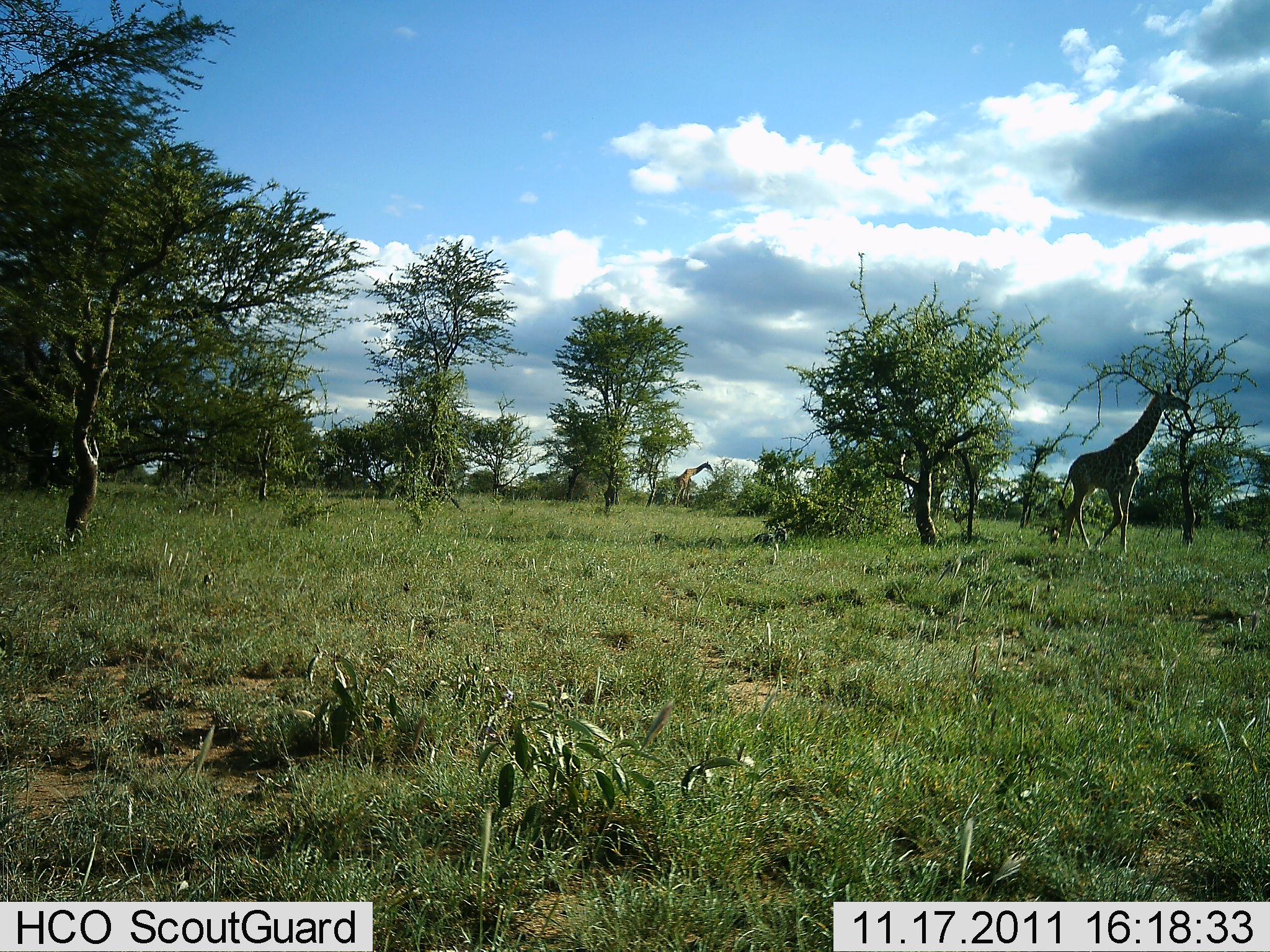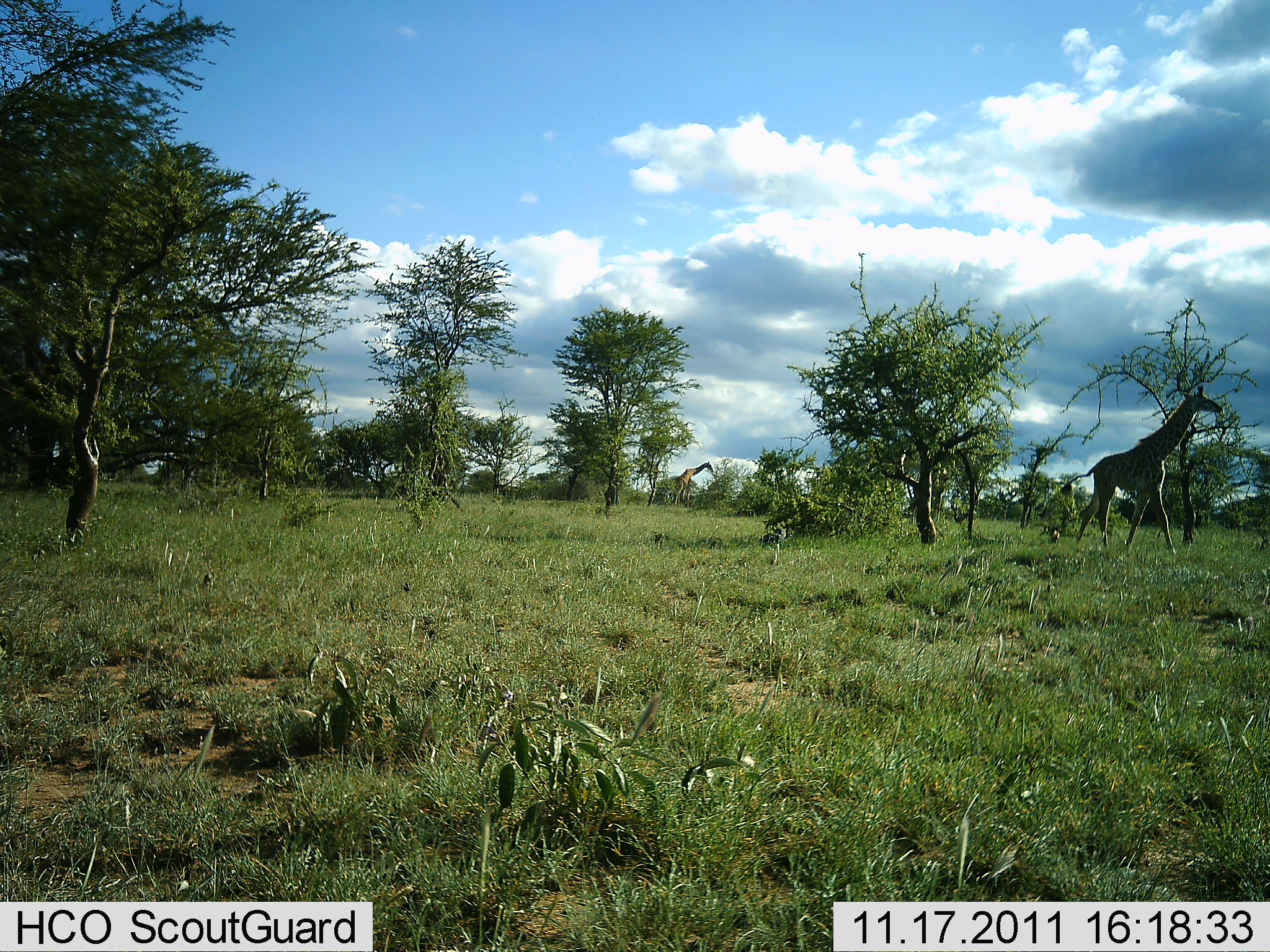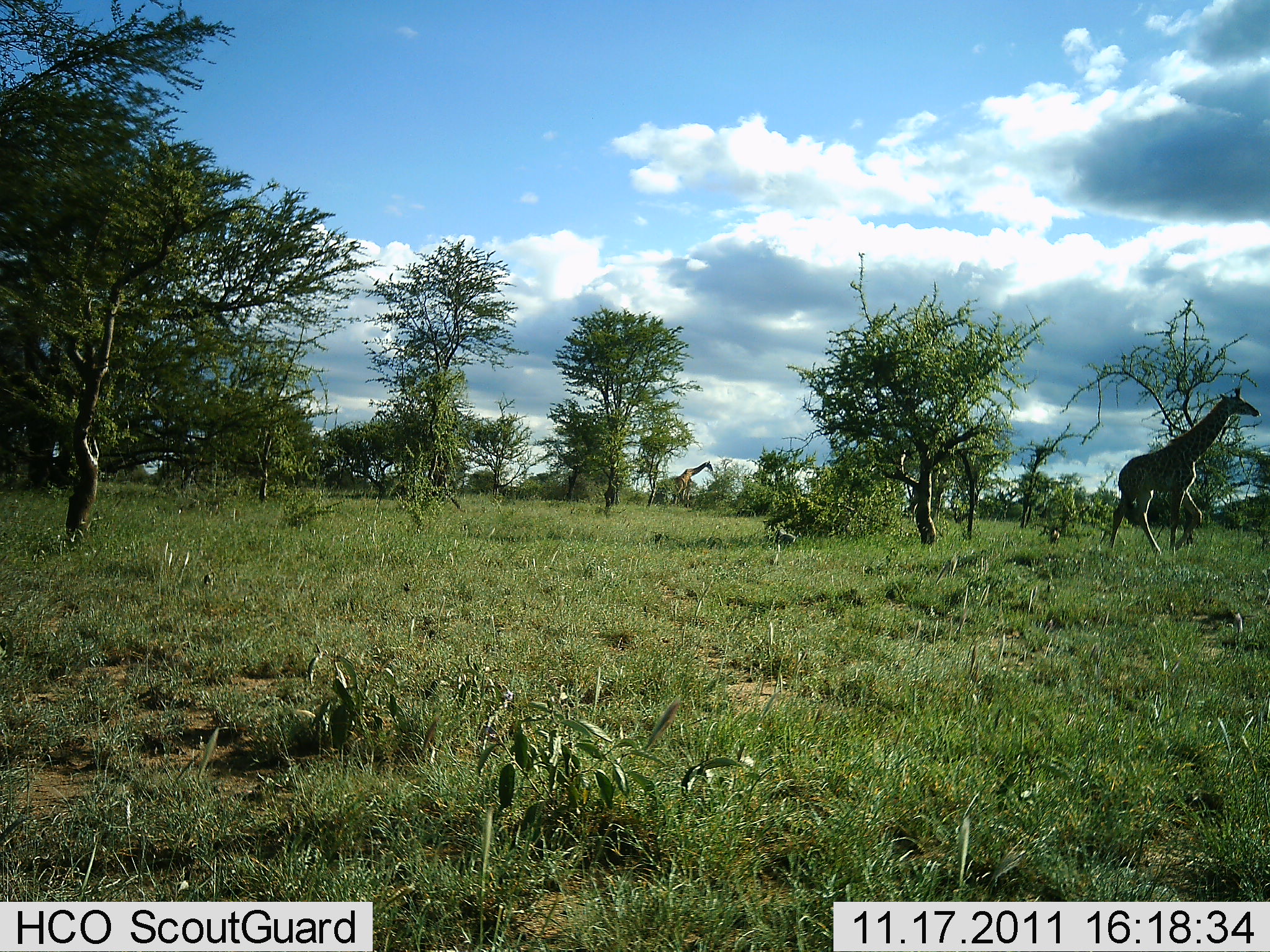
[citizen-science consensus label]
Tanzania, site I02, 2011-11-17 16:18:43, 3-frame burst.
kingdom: Animalia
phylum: Chordata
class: Mammalia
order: Artiodactyla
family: Giraffidae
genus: Giraffa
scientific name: Giraffa camelopardalis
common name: giraffe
Giraffe (Giraffa camelopardalis), count 1. Behavior (volunteer vote fractions): standing 0%, resting 0%, moving 92%, interacting 0%. Young present (vote fraction): 0%. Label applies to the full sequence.